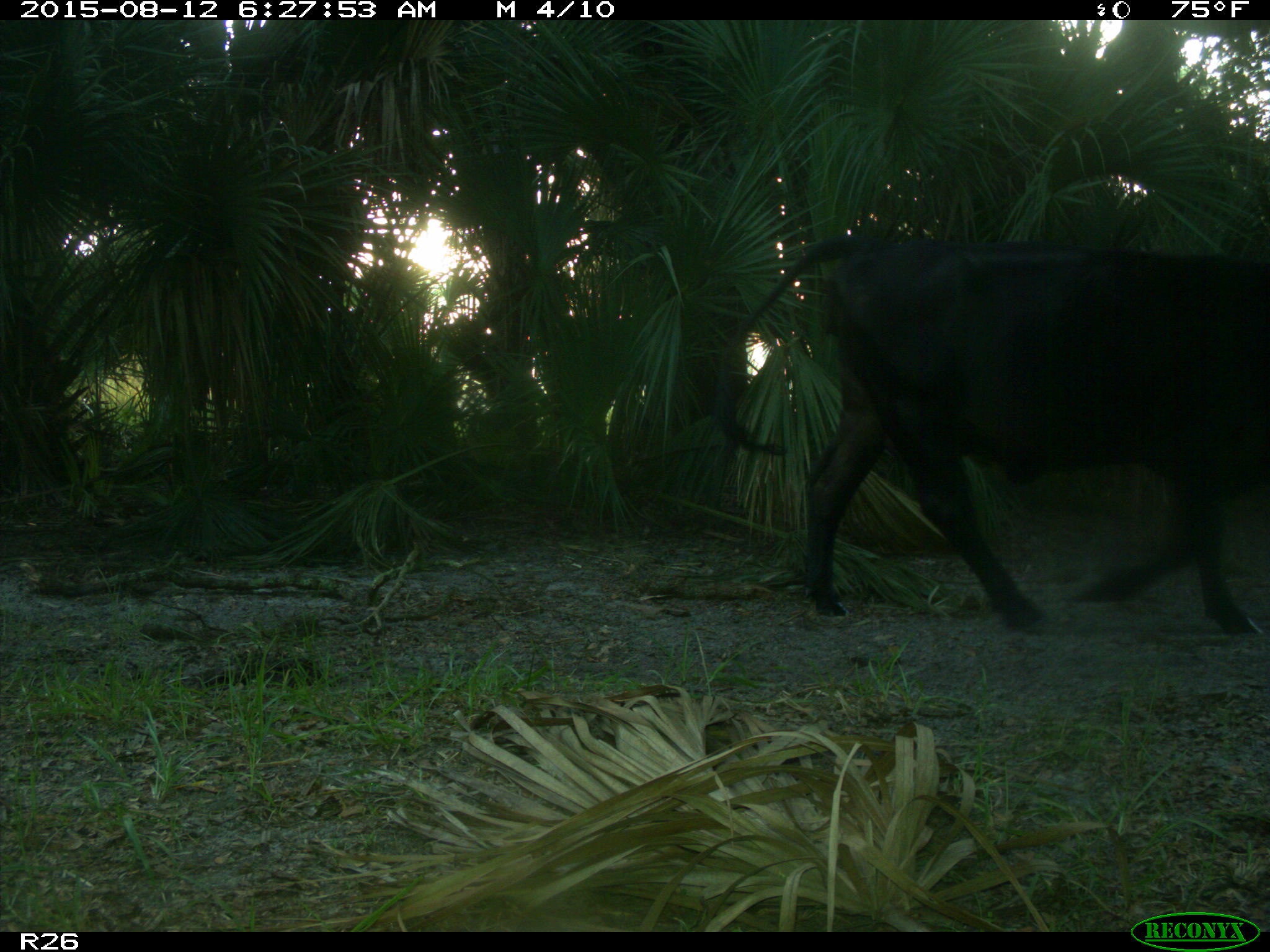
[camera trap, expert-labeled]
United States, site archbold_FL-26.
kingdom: Animalia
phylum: Chordata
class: Mammalia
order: Artiodactyla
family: Bovidae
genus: Bos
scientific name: Bos taurus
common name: domestic cow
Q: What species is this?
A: Bos taurus (domestic cow).